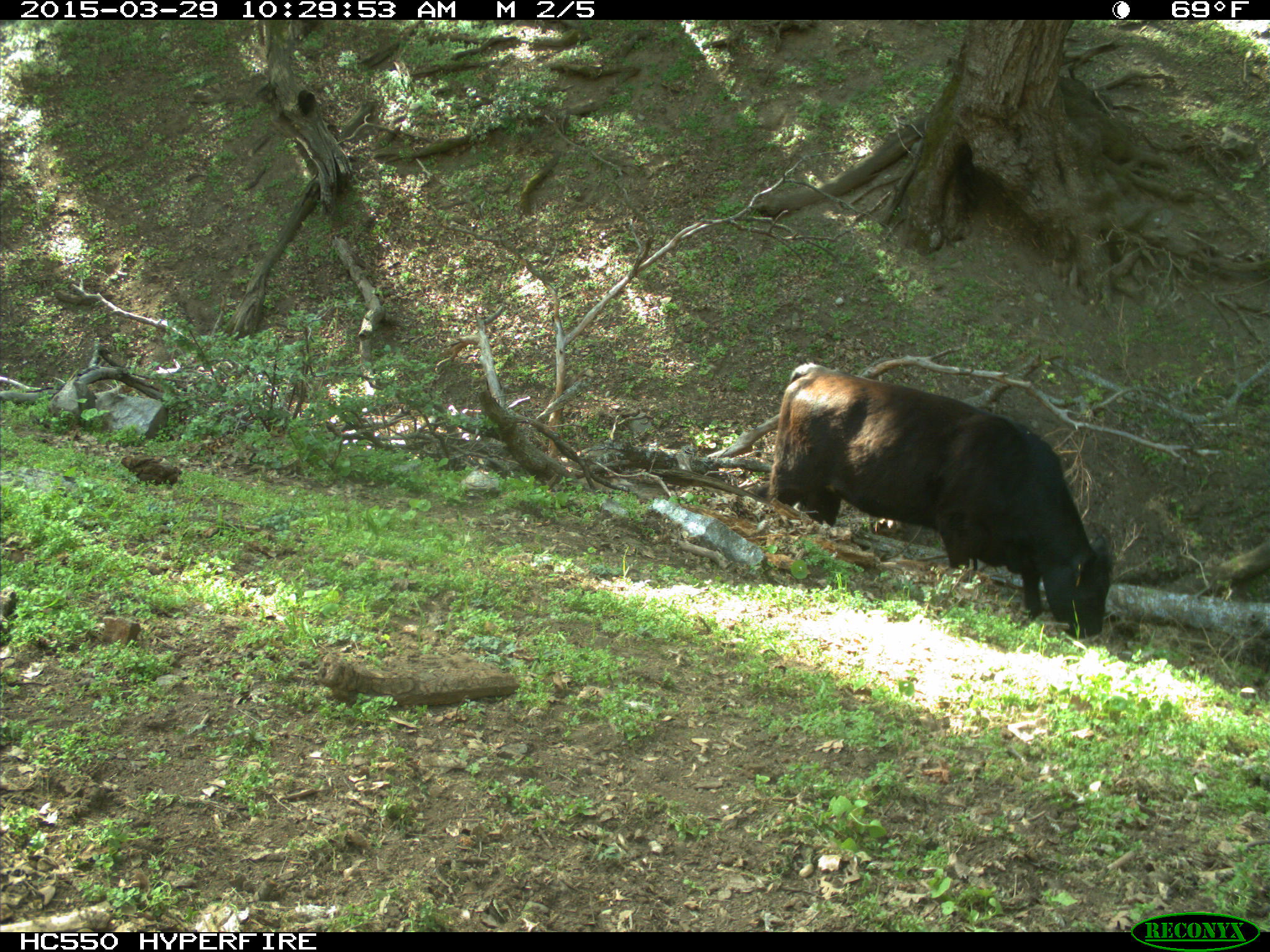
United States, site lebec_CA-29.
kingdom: Animalia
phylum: Chordata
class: Mammalia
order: Artiodactyla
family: Bovidae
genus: Bos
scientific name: Bos taurus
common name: domestic cow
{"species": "Bos taurus (domestic cow)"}